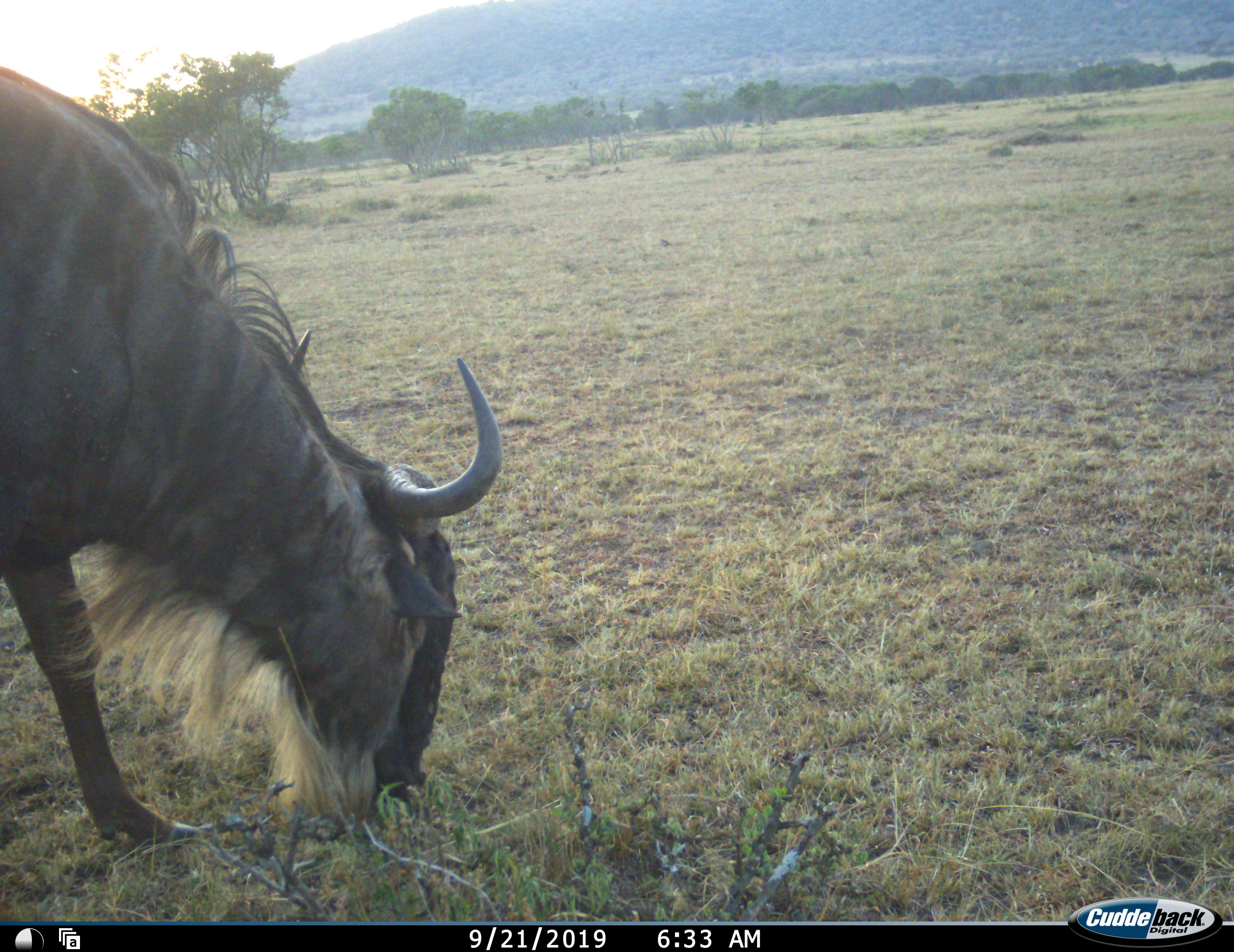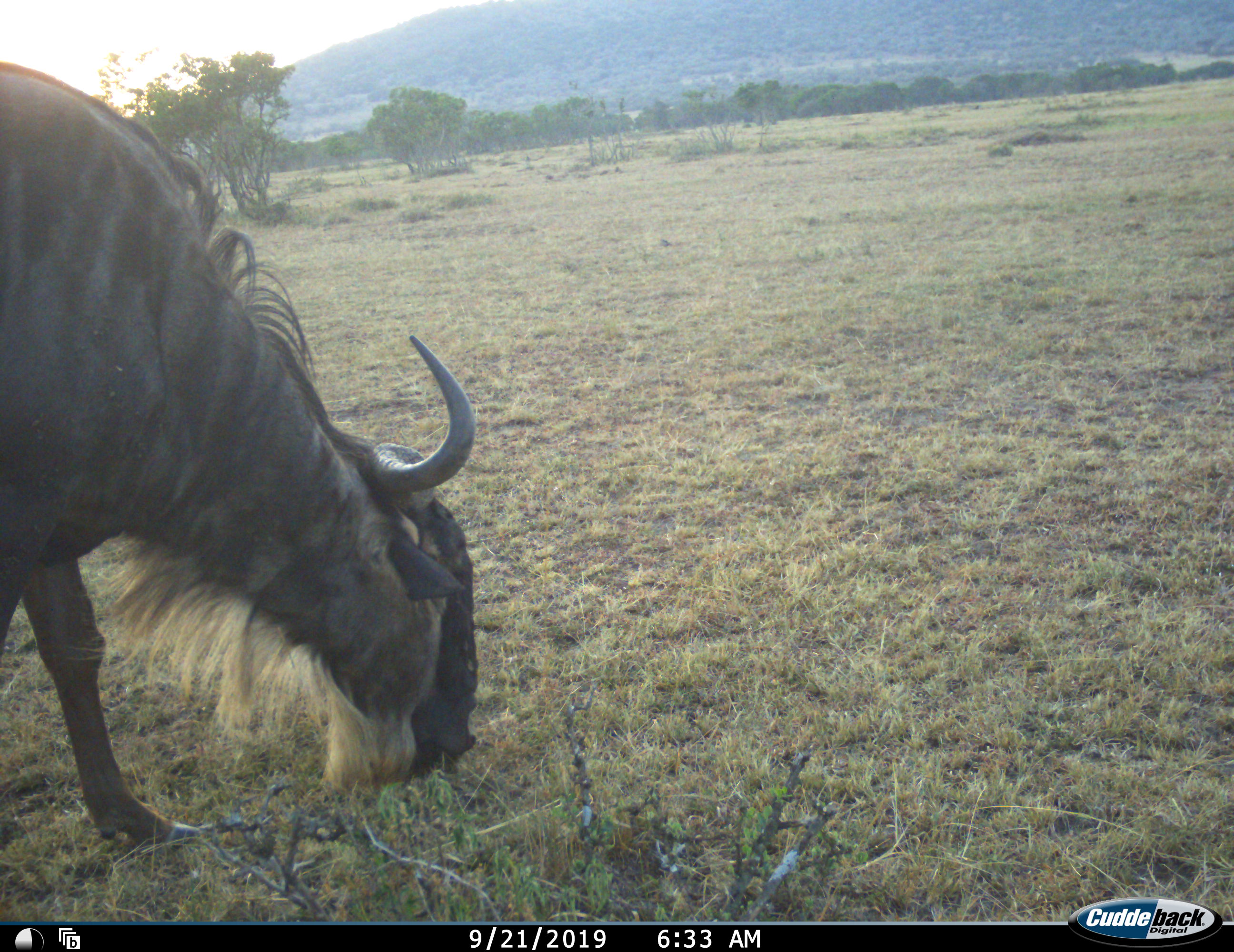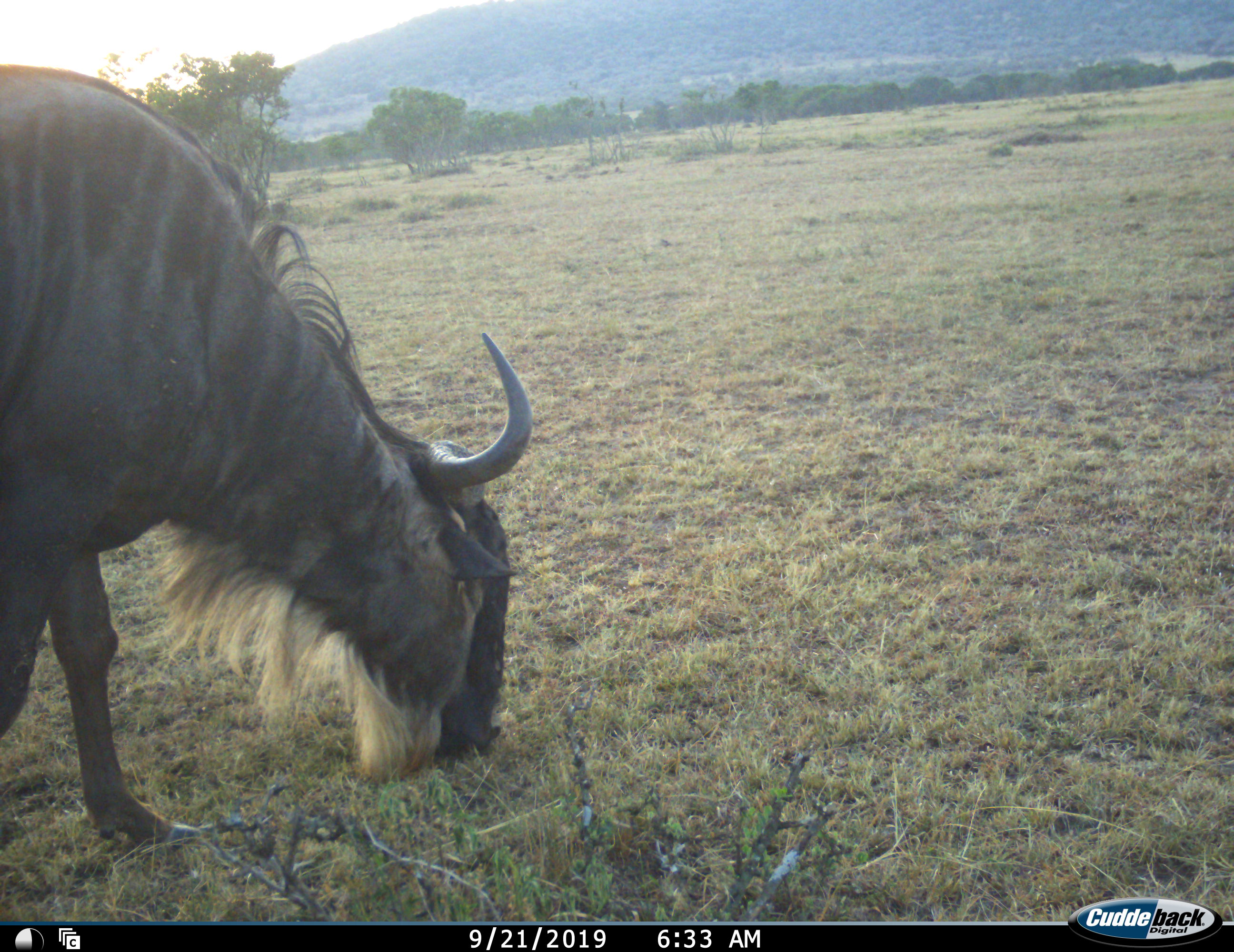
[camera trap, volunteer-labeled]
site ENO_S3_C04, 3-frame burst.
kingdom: Animalia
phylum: Chordata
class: Mammalia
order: Artiodactyla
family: Bovidae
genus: Connochaetes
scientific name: Connochaetes taurinus taurinus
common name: blue wildebeest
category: wildebeestblue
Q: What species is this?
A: Wildebeestblue (blue wildebeest) (Connochaetes taurinus taurinus).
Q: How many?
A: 1.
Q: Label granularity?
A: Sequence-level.